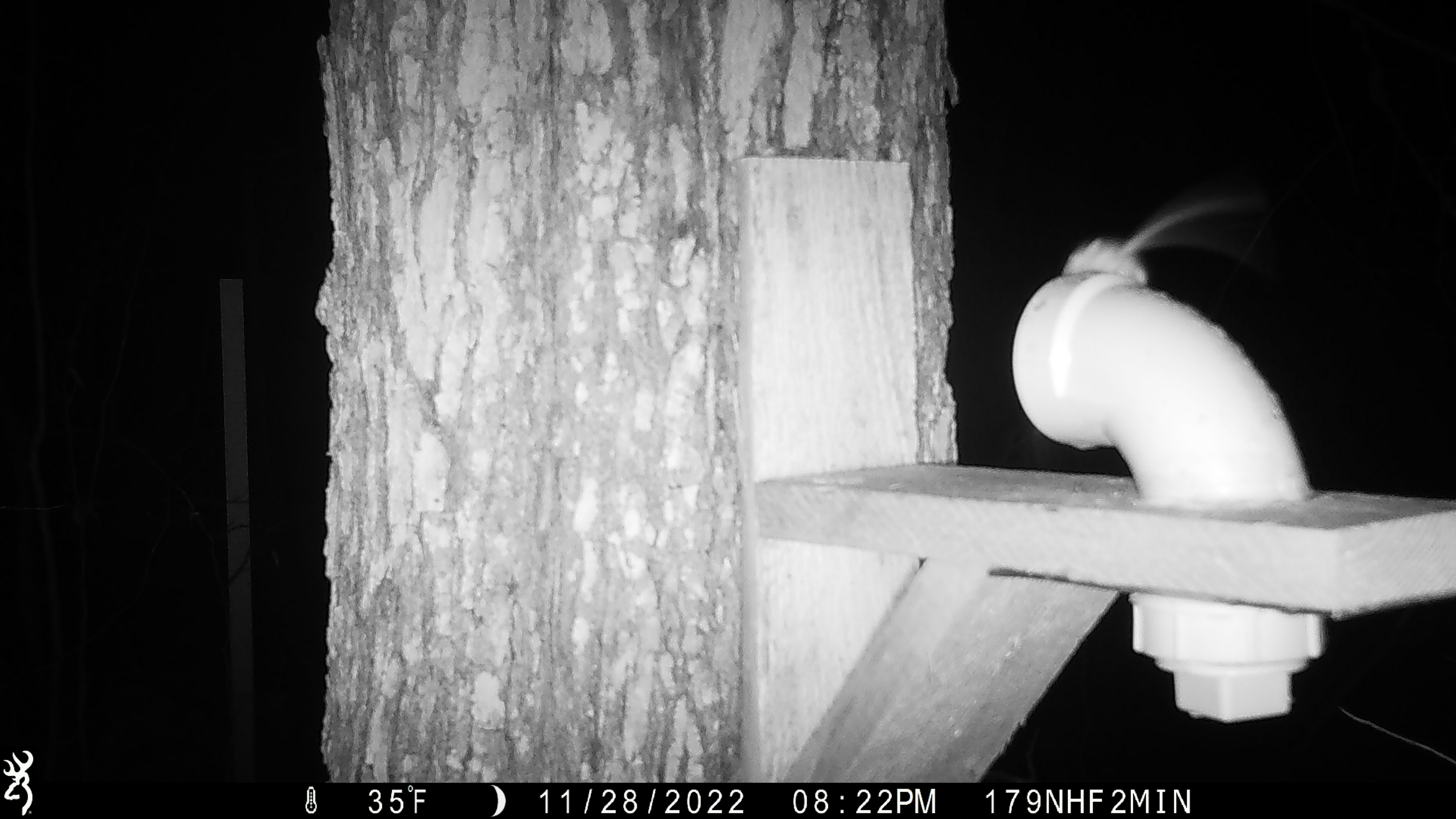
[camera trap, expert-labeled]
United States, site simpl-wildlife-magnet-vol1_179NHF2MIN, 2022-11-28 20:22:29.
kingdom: Animalia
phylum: Chordata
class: Mammalia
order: Rodentia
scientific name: Rodentia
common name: mouse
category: mouse sp.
Mouse sp. (mouse) (Rodentia).